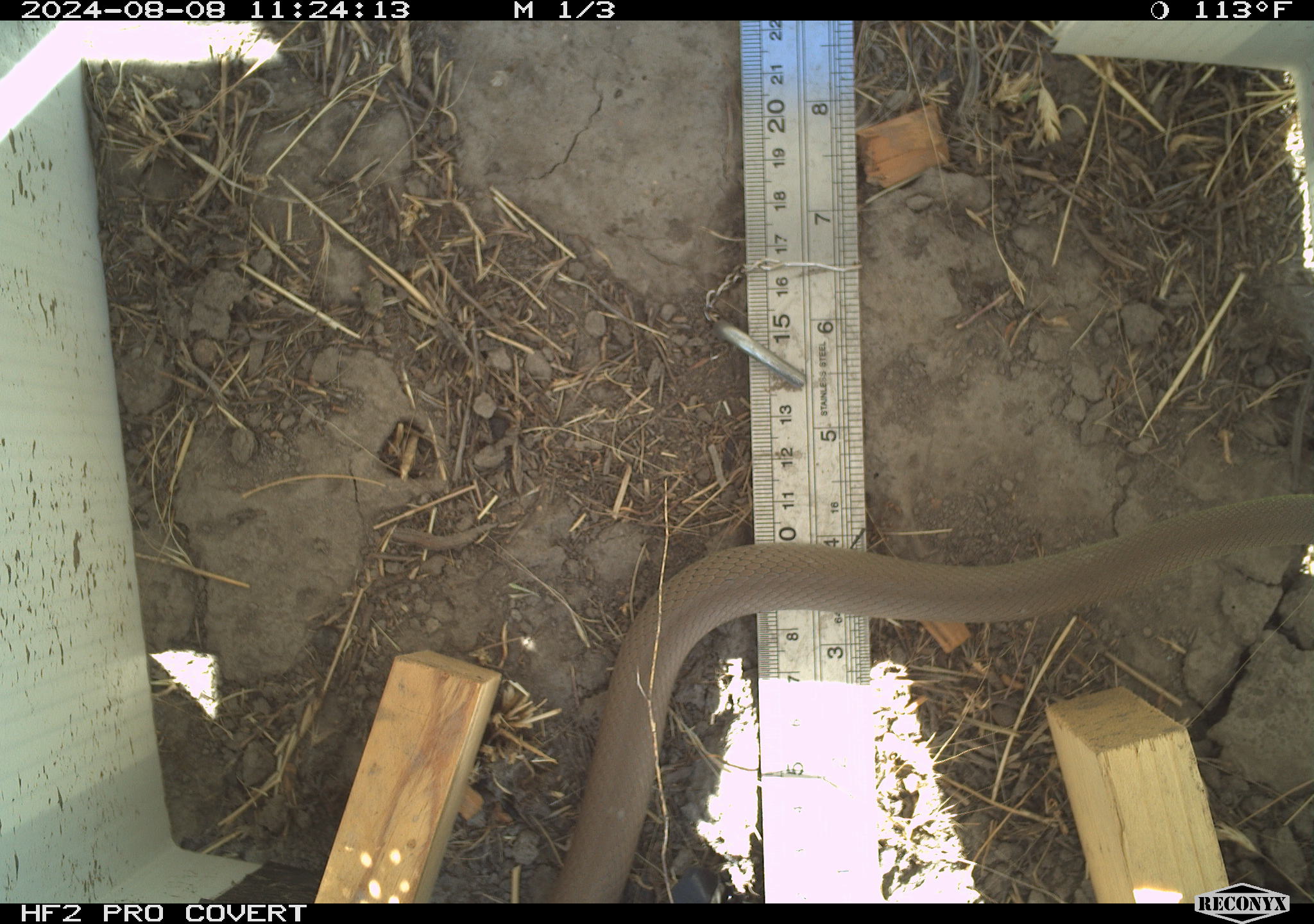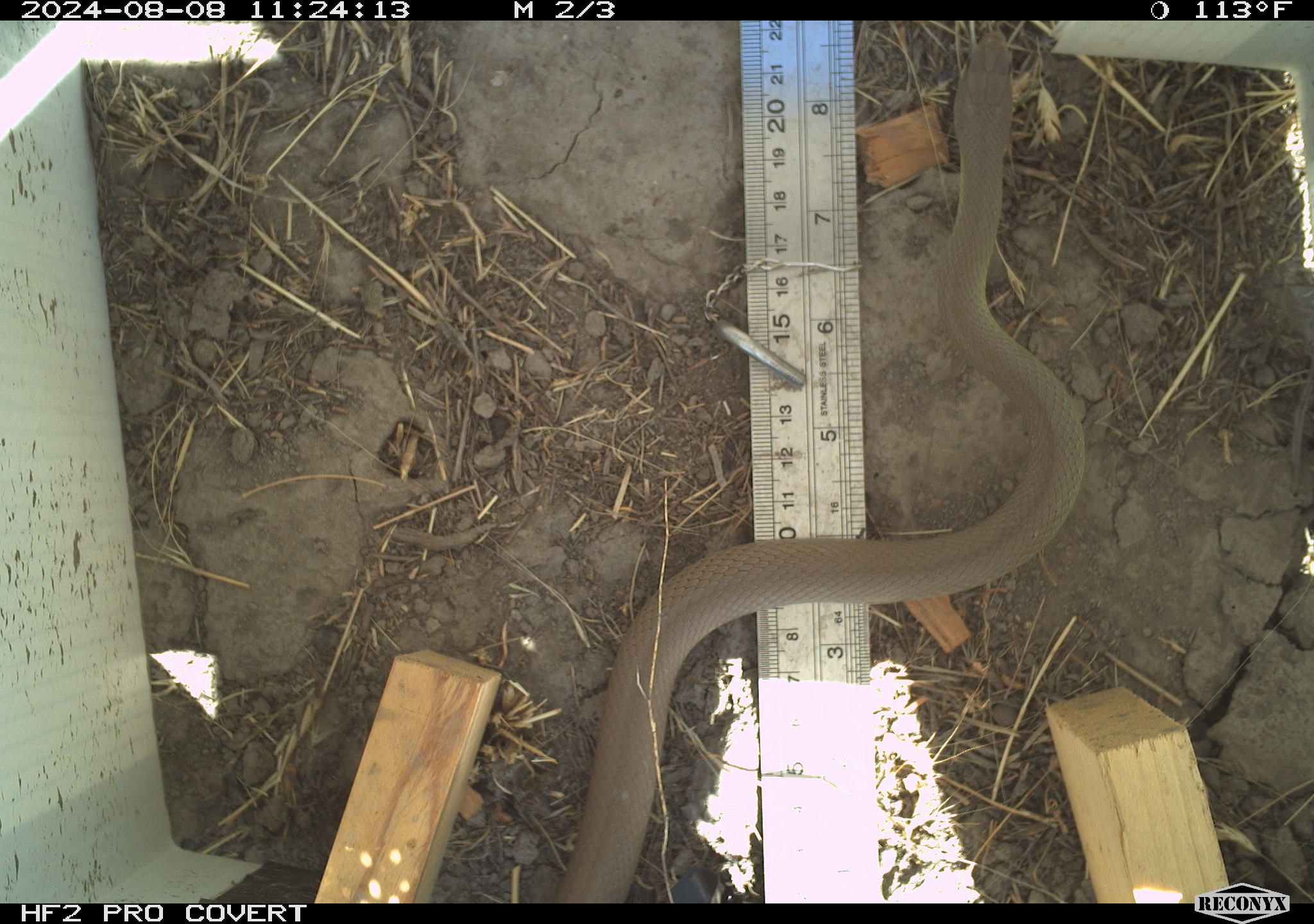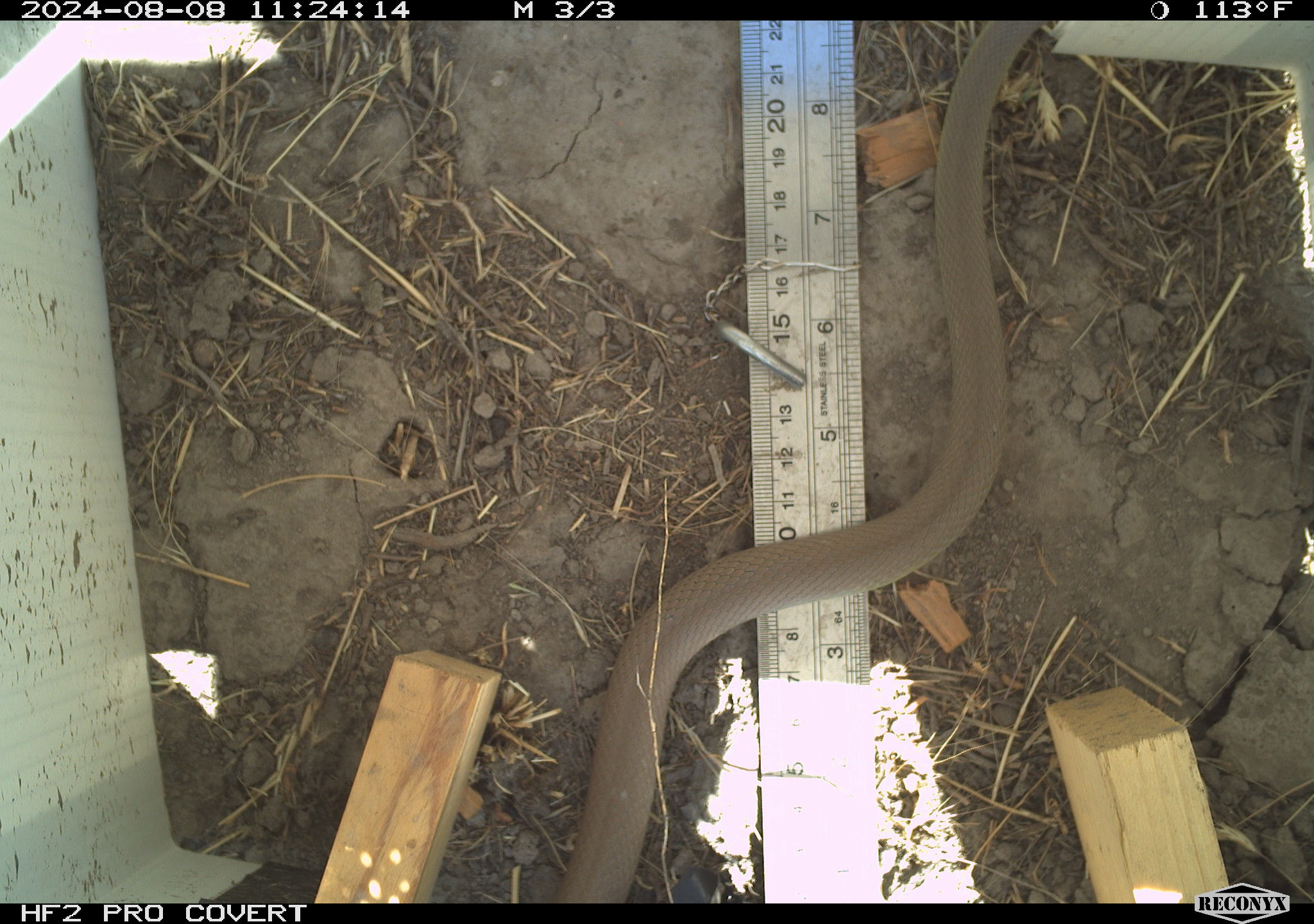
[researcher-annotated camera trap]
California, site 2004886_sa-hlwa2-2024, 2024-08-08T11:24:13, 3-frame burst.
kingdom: Animalia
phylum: Chordata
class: Reptilia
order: Squamata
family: Colubridae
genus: Coluber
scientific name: Coluber constrictor mormon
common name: western yellow-bellied racer